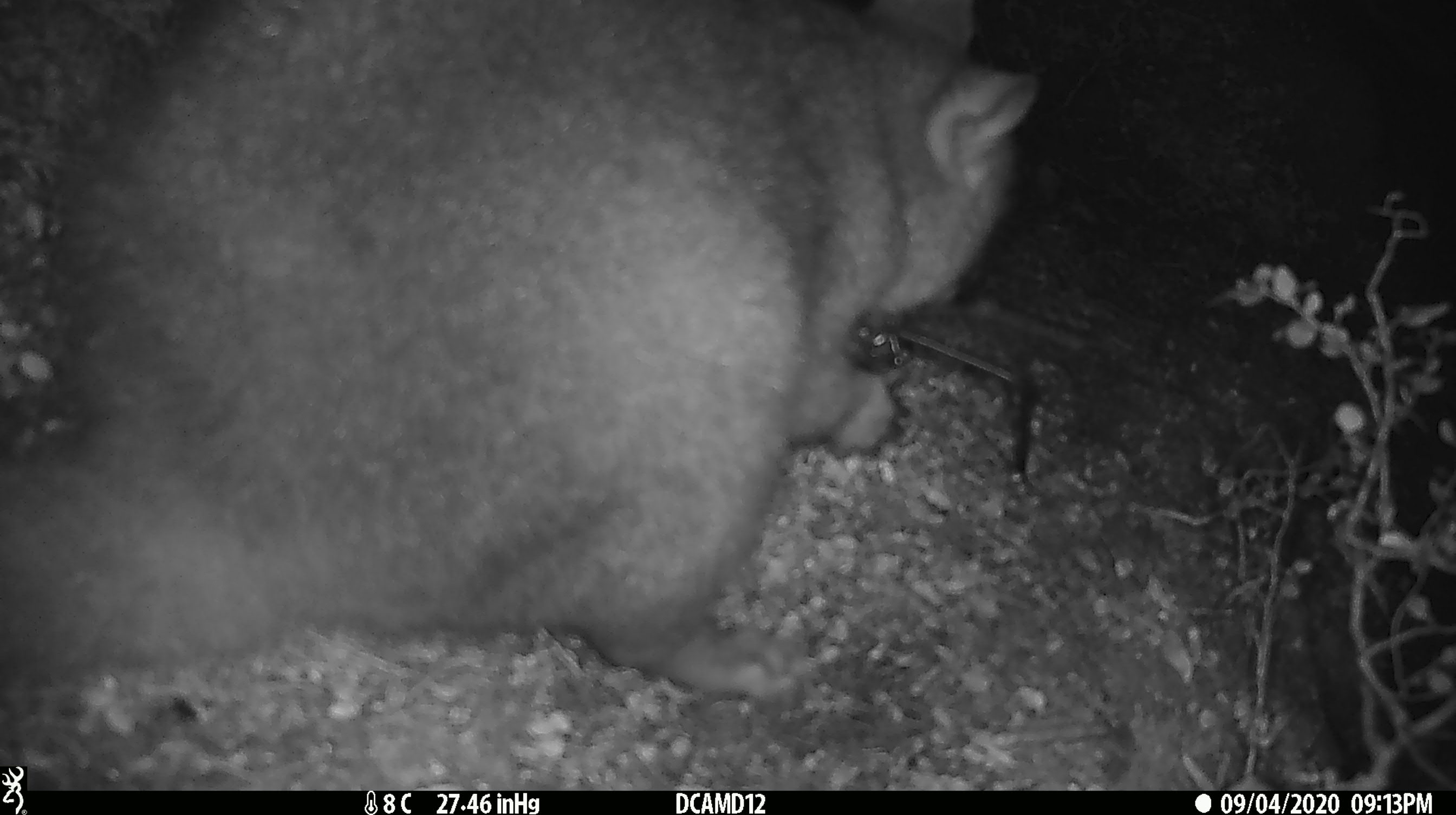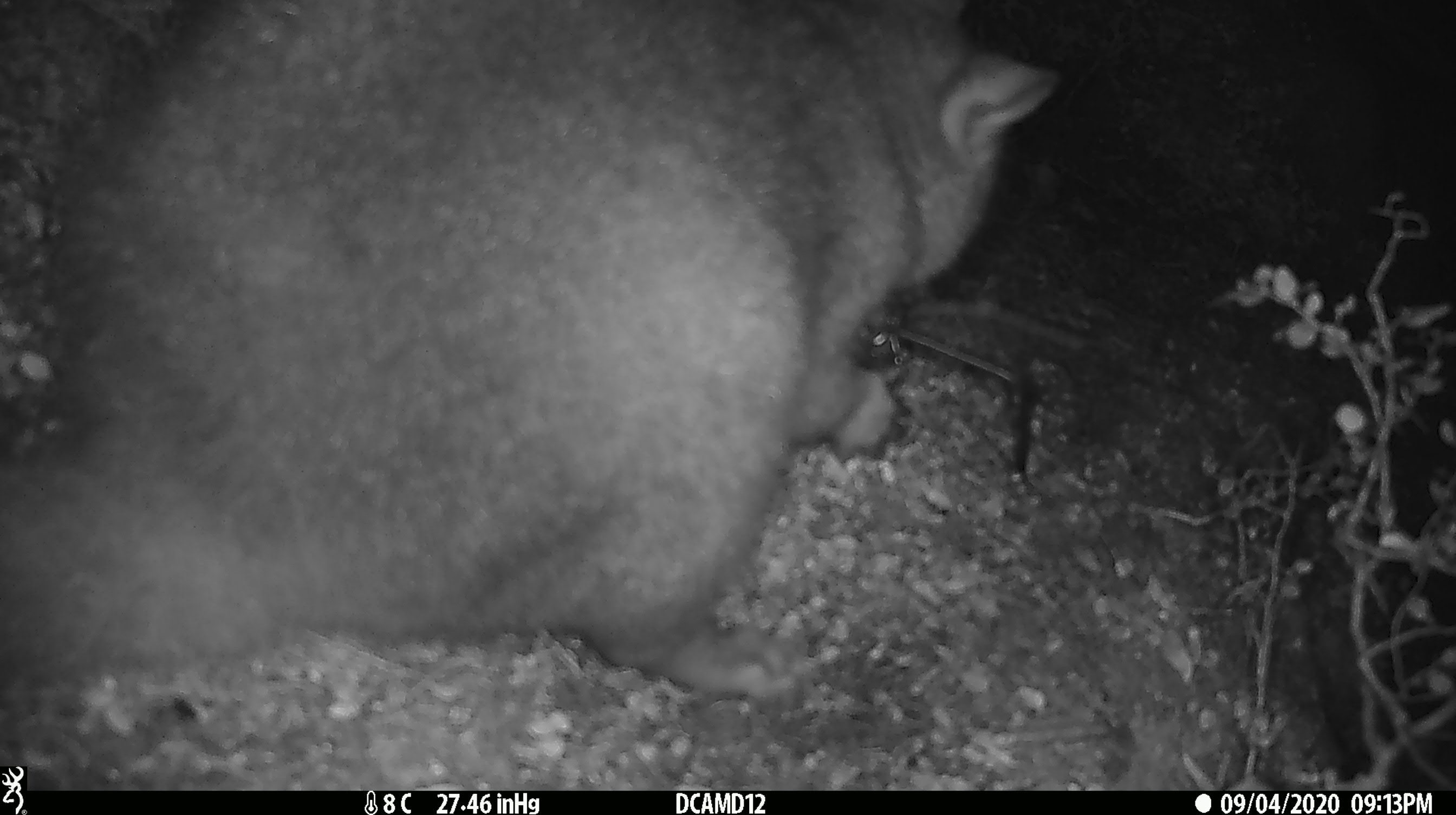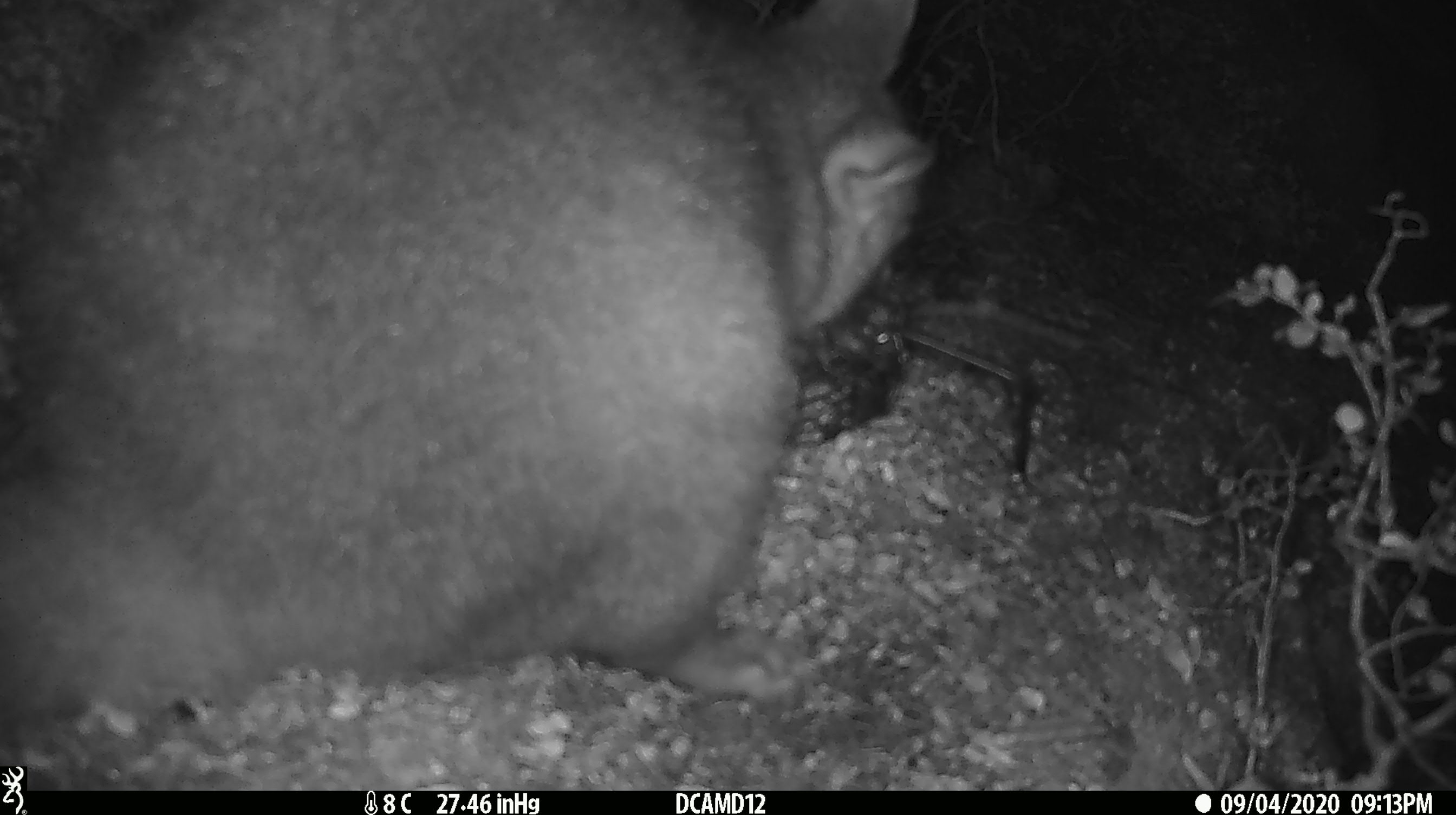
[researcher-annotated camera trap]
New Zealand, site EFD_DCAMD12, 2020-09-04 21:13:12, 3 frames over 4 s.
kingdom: Animalia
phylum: Chordata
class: Mammalia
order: Diprotodontia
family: Phalangeridae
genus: Trichosurus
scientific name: Trichosurus vulpecula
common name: common brushtail possum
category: possum